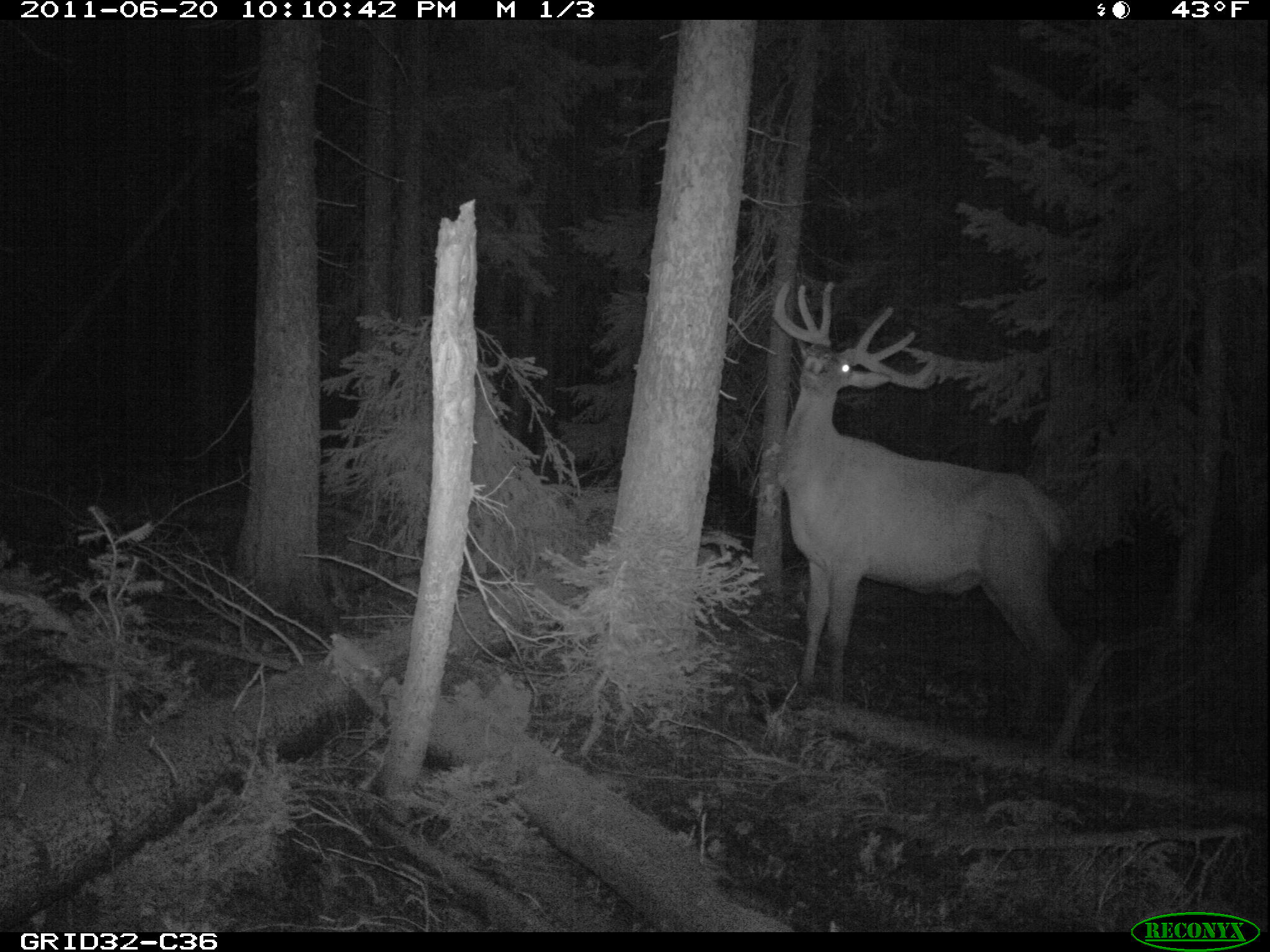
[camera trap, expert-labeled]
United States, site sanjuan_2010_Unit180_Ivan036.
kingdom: Animalia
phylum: Chordata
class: Mammalia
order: Artiodactyla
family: Cervidae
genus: Cervus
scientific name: Cervus elaphus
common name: red deer